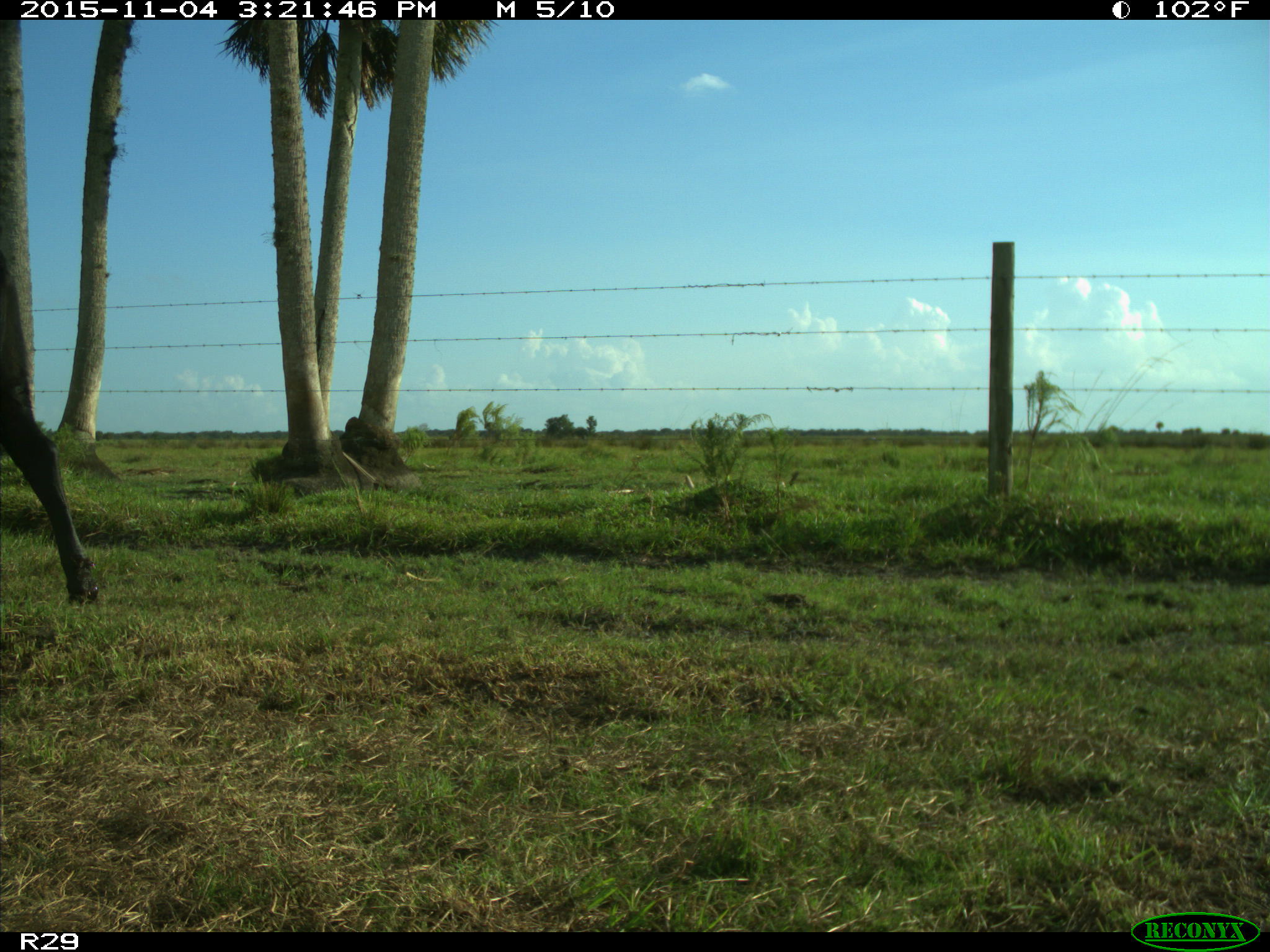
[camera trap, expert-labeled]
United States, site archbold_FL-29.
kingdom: Animalia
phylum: Chordata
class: Mammalia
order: Artiodactyla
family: Bovidae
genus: Bos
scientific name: Bos taurus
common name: domestic cow